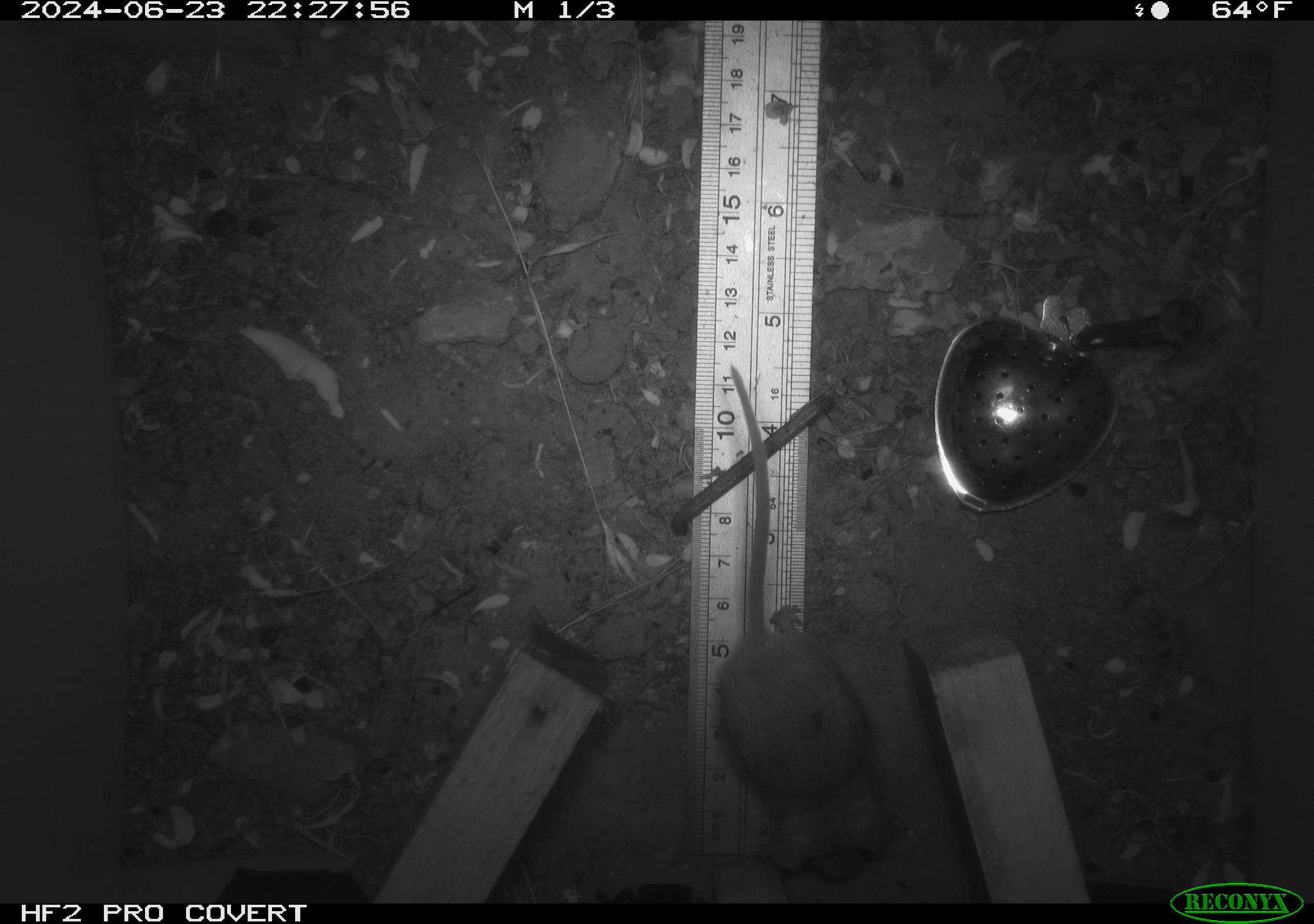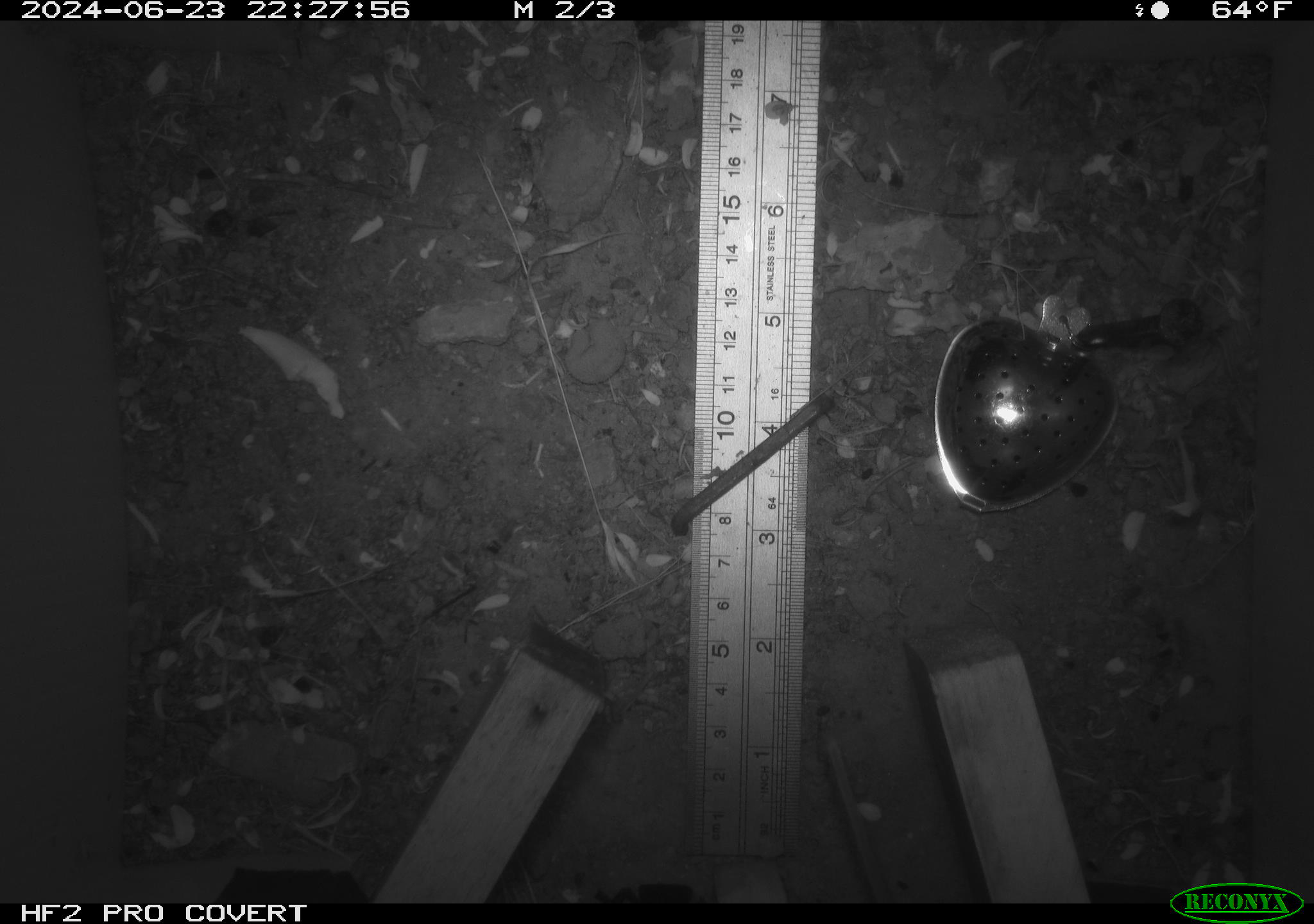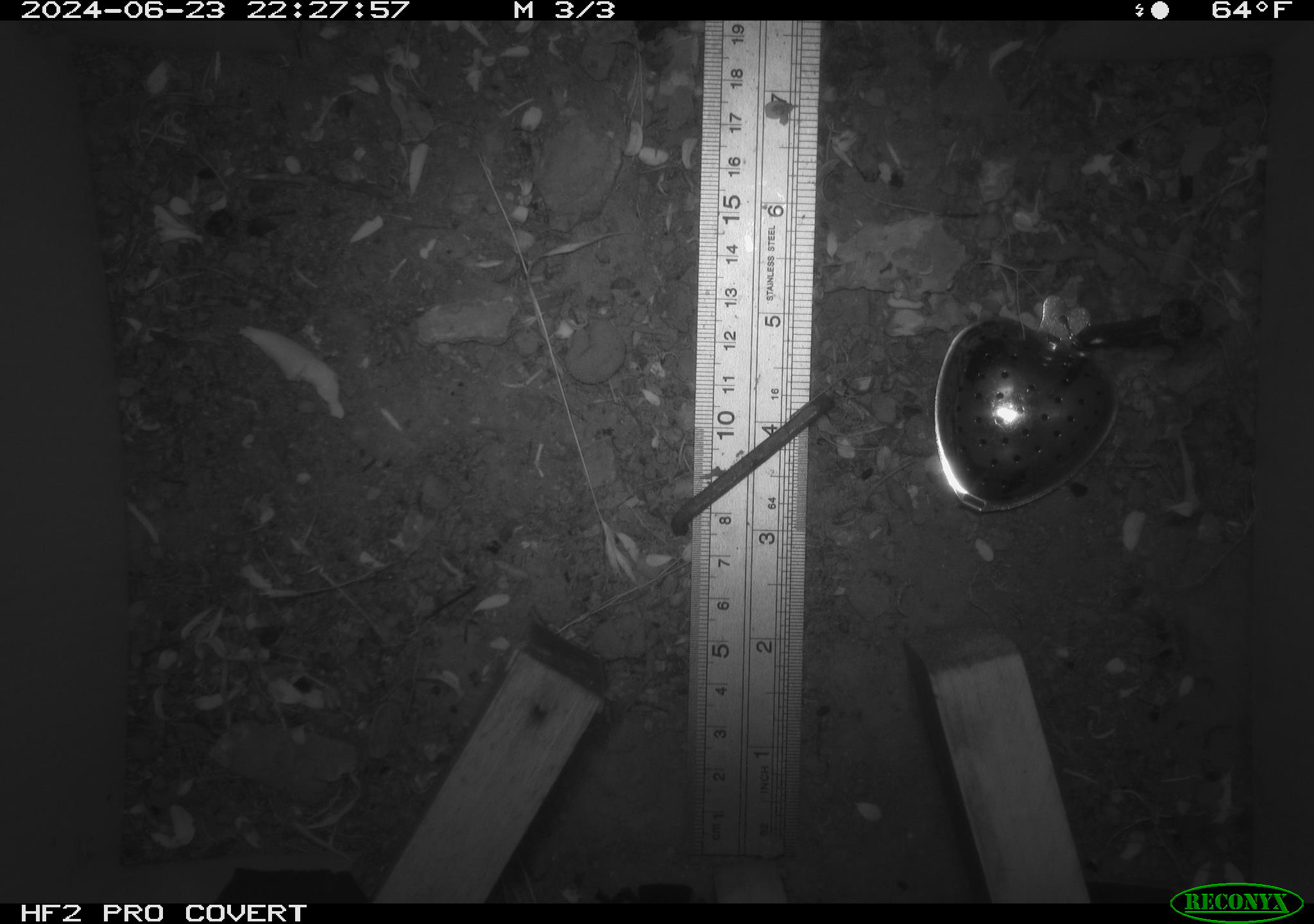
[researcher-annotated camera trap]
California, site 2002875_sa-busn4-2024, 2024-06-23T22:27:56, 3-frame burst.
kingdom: Animalia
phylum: Chordata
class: Mammalia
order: Rodentia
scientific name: Rodentia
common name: rodent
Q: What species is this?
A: Rodent (Rodentia).